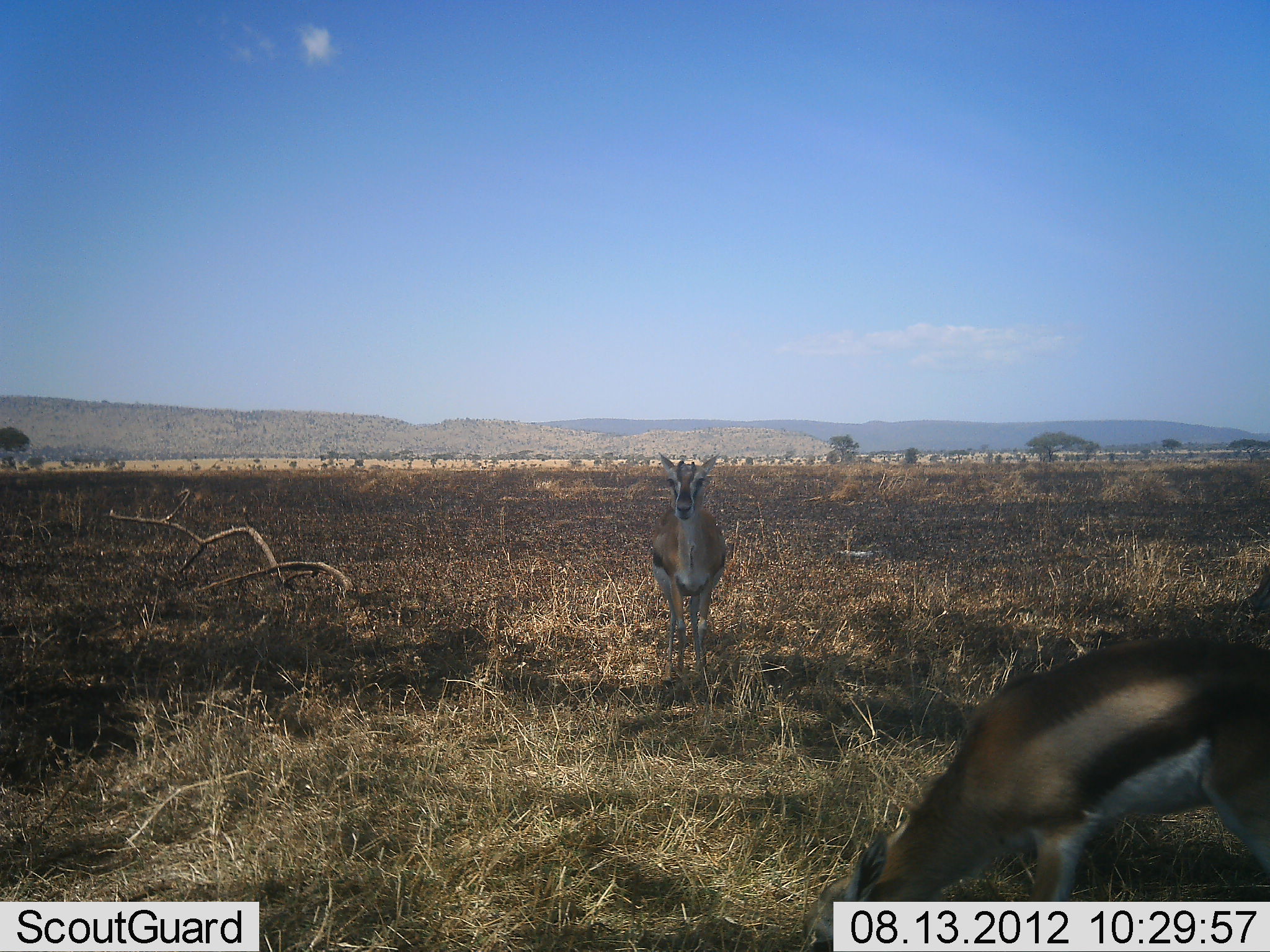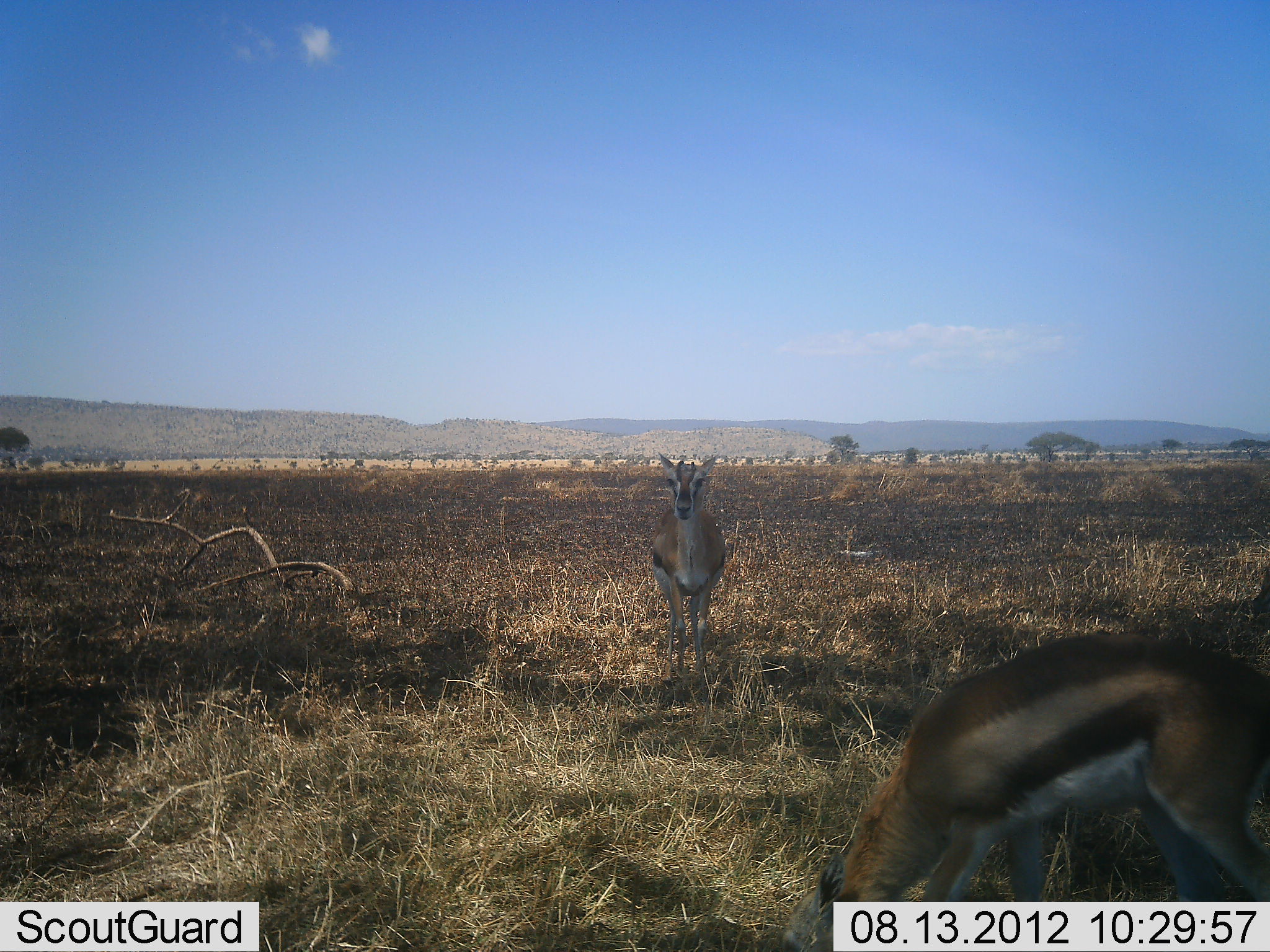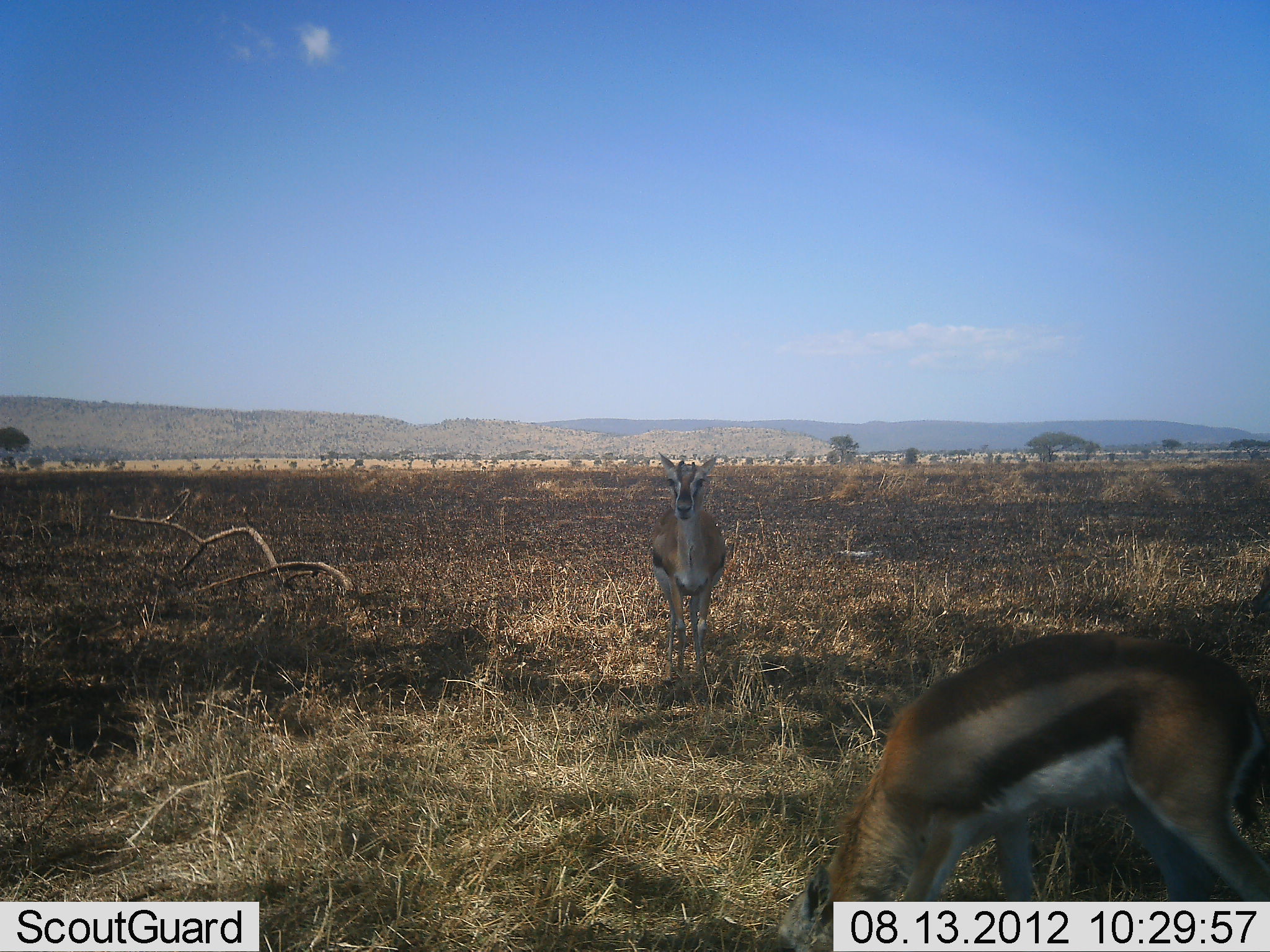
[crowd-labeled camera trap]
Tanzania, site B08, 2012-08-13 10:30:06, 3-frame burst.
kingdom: Animalia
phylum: Chordata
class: Mammalia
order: Artiodactyla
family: Bovidae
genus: Eudorcas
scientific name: Eudorcas thomsonii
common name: thomson's gazelle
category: gazellethomsons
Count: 2.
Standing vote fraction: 90%.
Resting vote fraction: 0%.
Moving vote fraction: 0%.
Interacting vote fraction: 0%.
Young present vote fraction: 10%.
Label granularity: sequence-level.